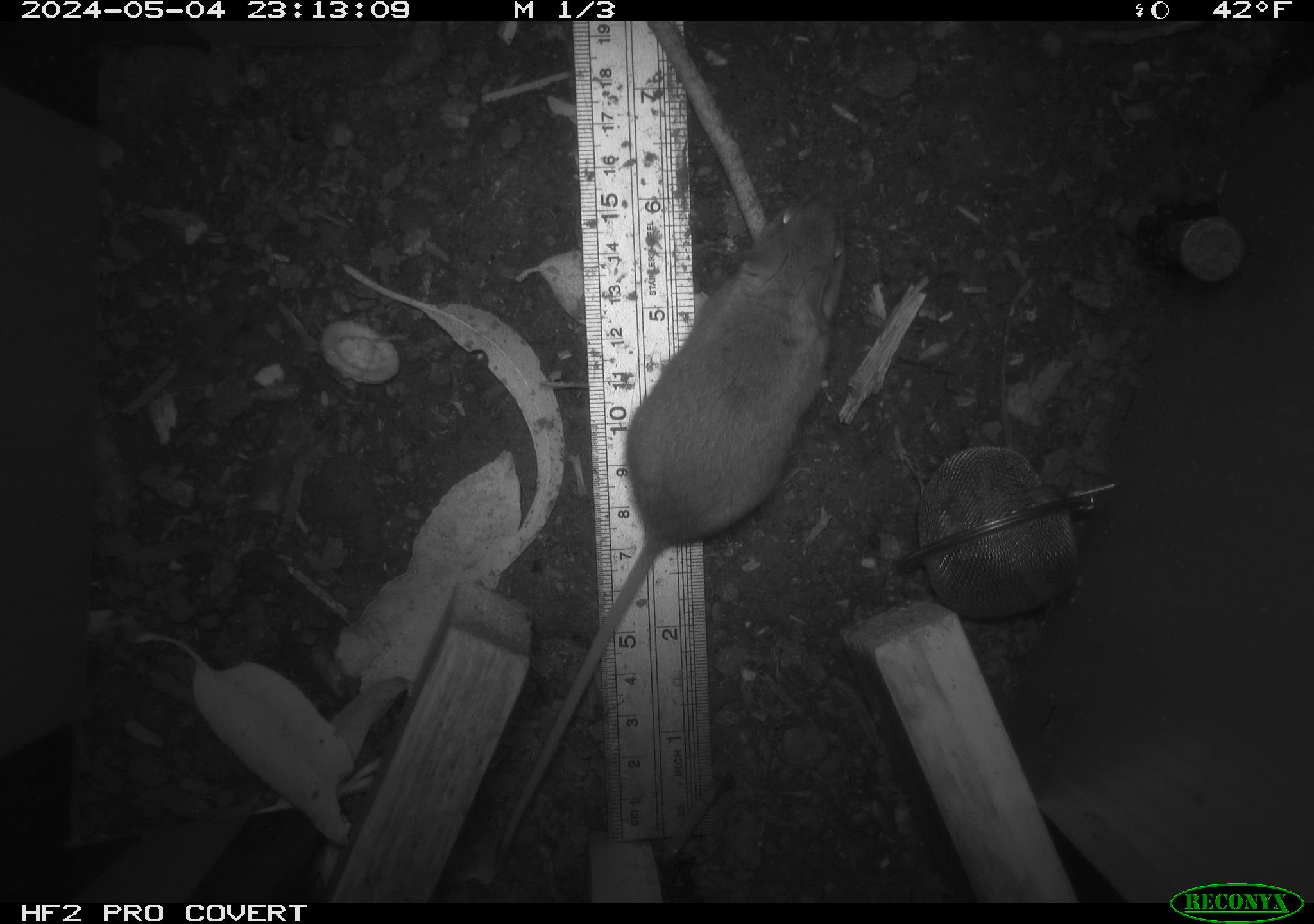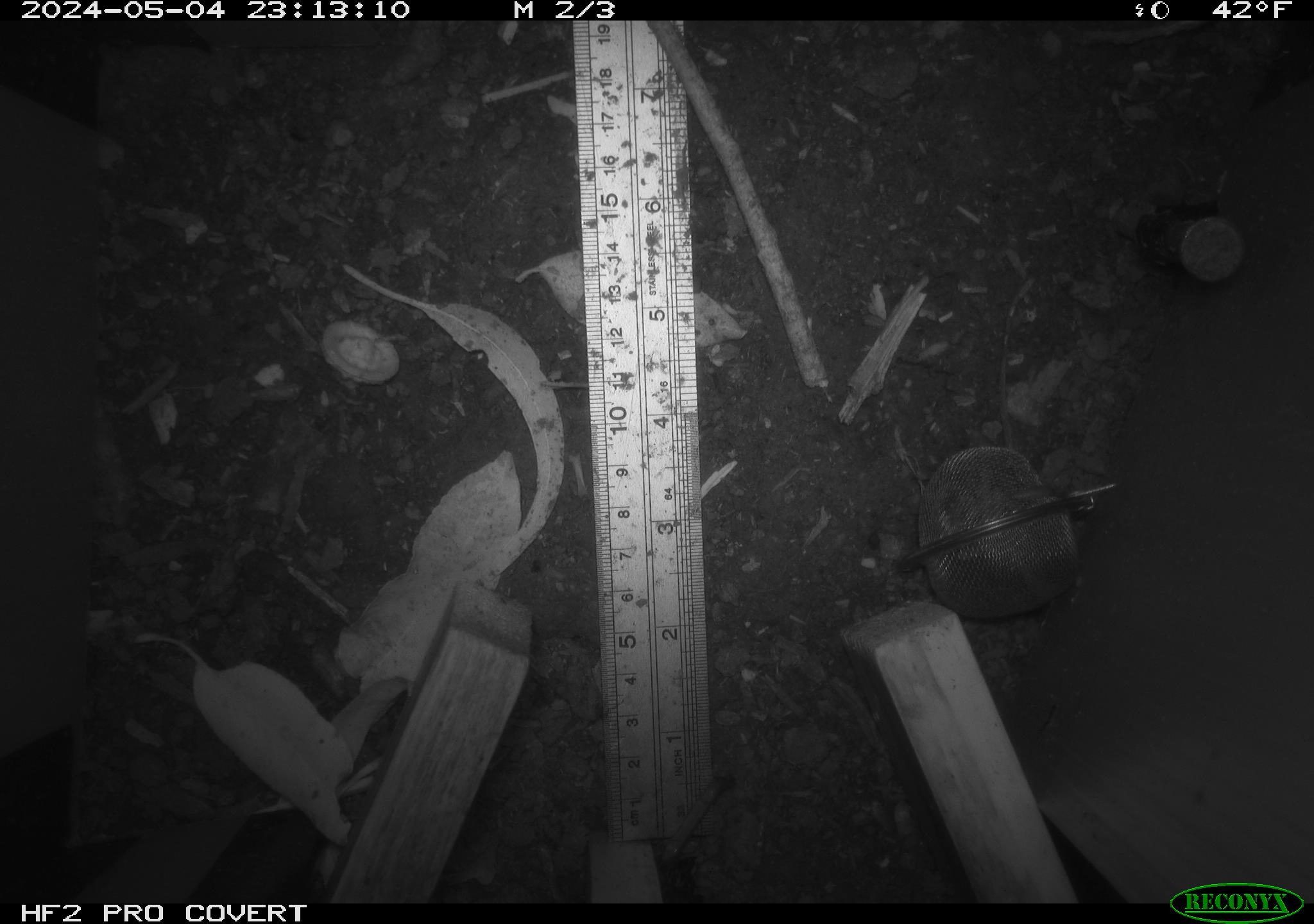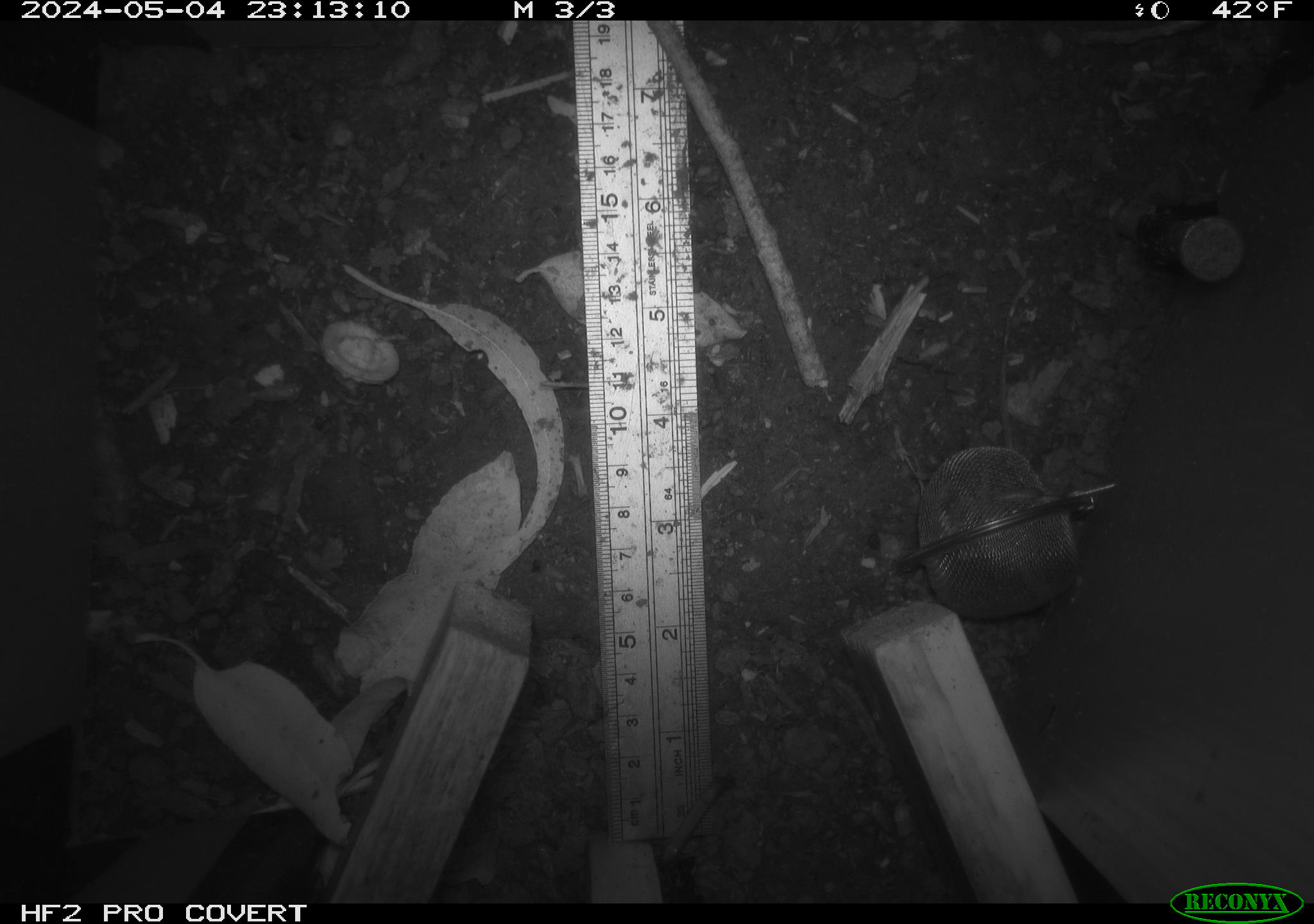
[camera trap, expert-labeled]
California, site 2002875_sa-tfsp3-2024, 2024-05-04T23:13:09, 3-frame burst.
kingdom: Animalia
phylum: Chordata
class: Mammalia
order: Rodentia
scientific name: Rodentia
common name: mouse species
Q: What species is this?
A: Mouse species (Rodentia).